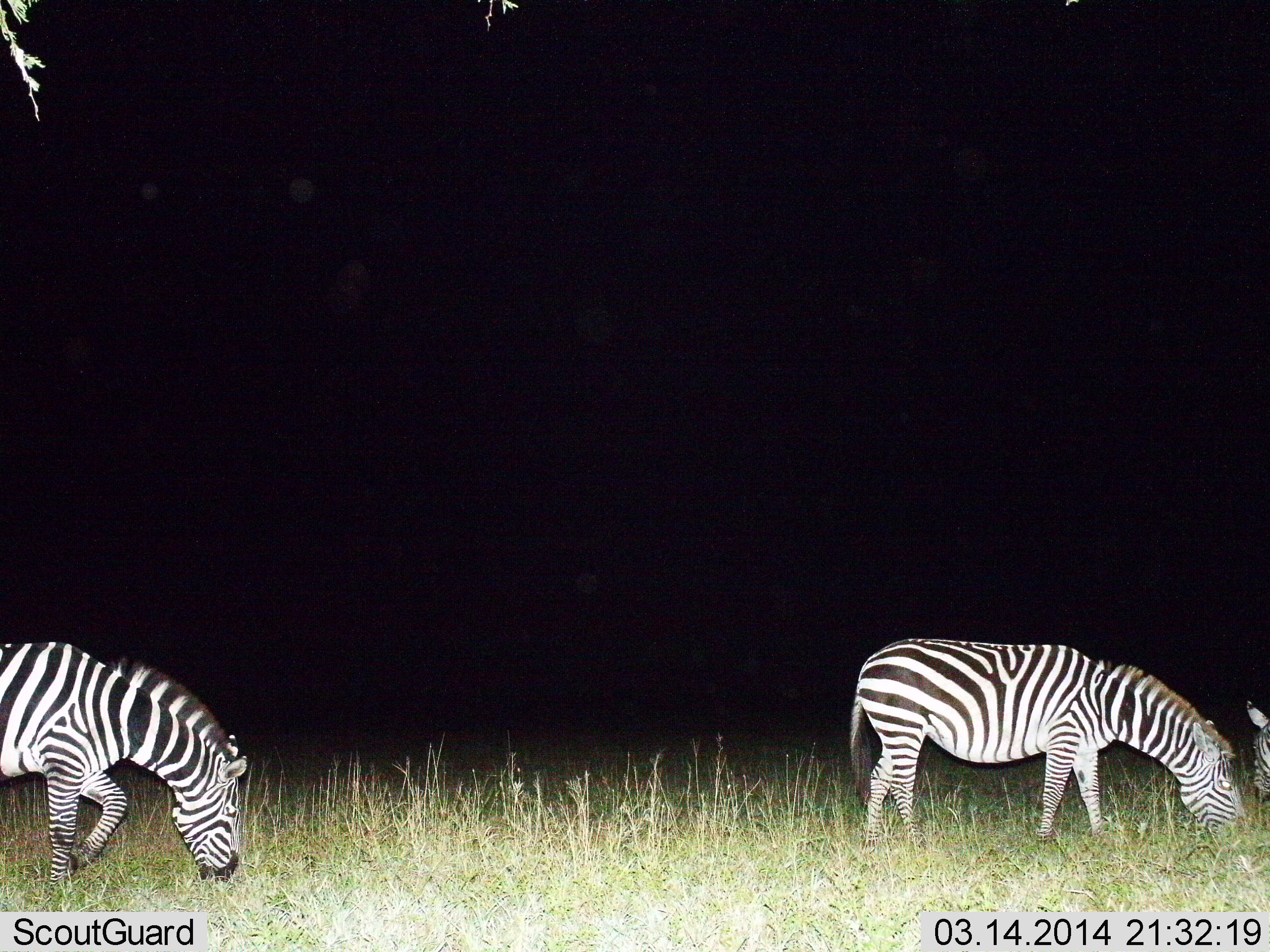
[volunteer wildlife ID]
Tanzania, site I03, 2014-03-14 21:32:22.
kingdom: Animalia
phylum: Chordata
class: Mammalia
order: Perissodactyla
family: Equidae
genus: Equus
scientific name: Equus quagga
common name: plains zebra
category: zebra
Zebra (plains zebra) (Equus quagga), count 3. Behavior (volunteer vote fractions): standing 8%, resting 0%, moving 8%, interacting 0%. Young present (vote fraction): 0%. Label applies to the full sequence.